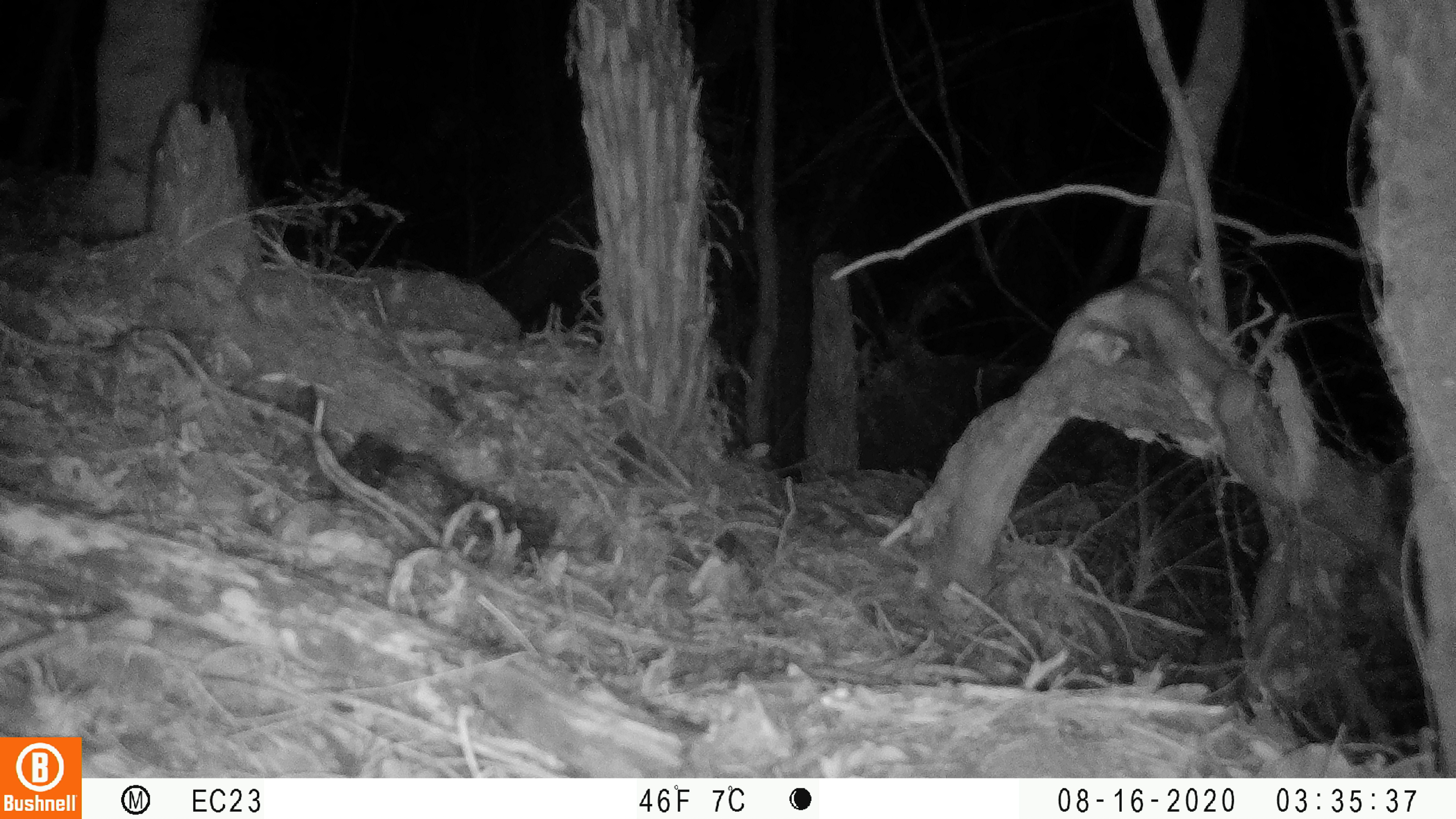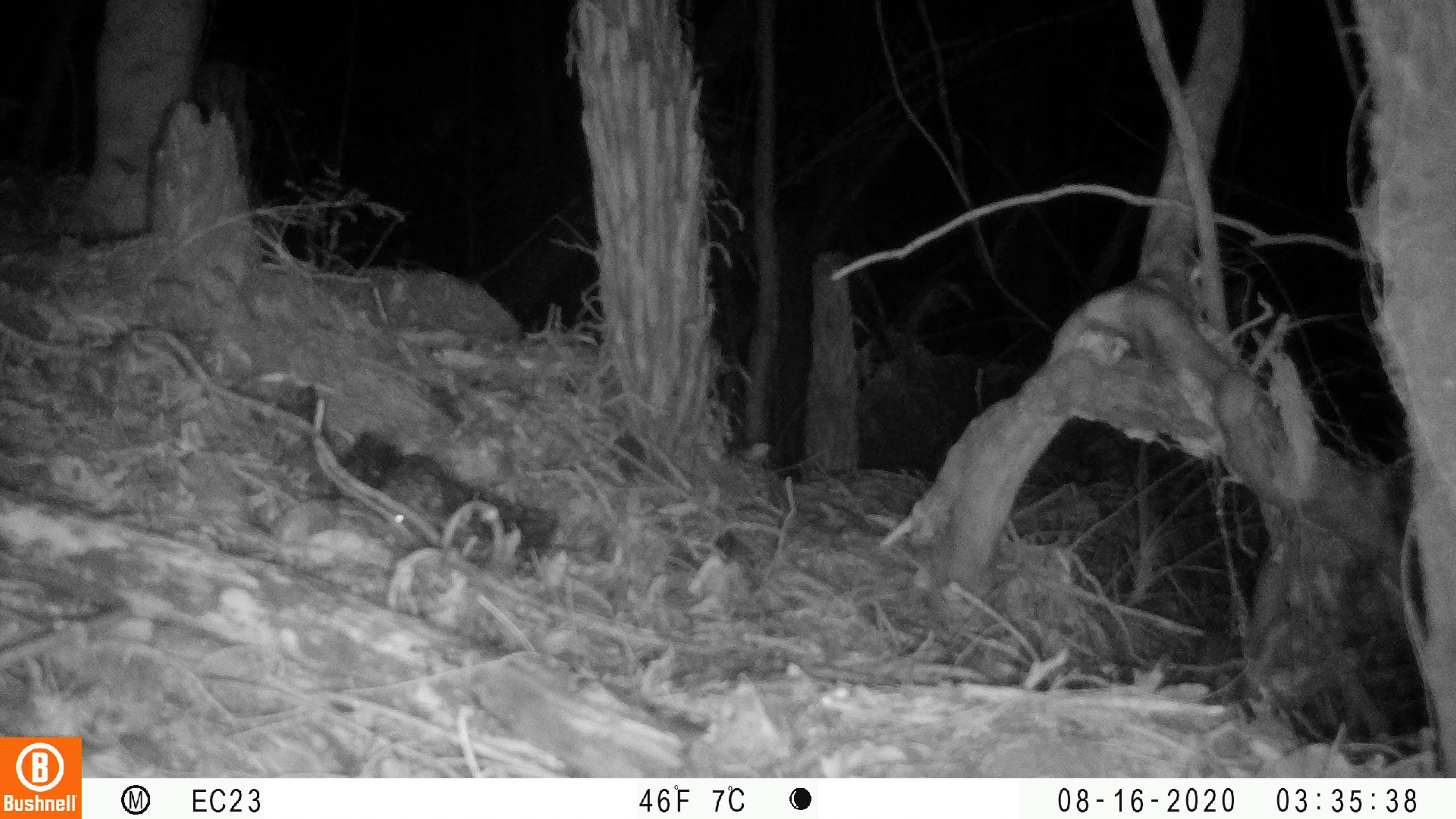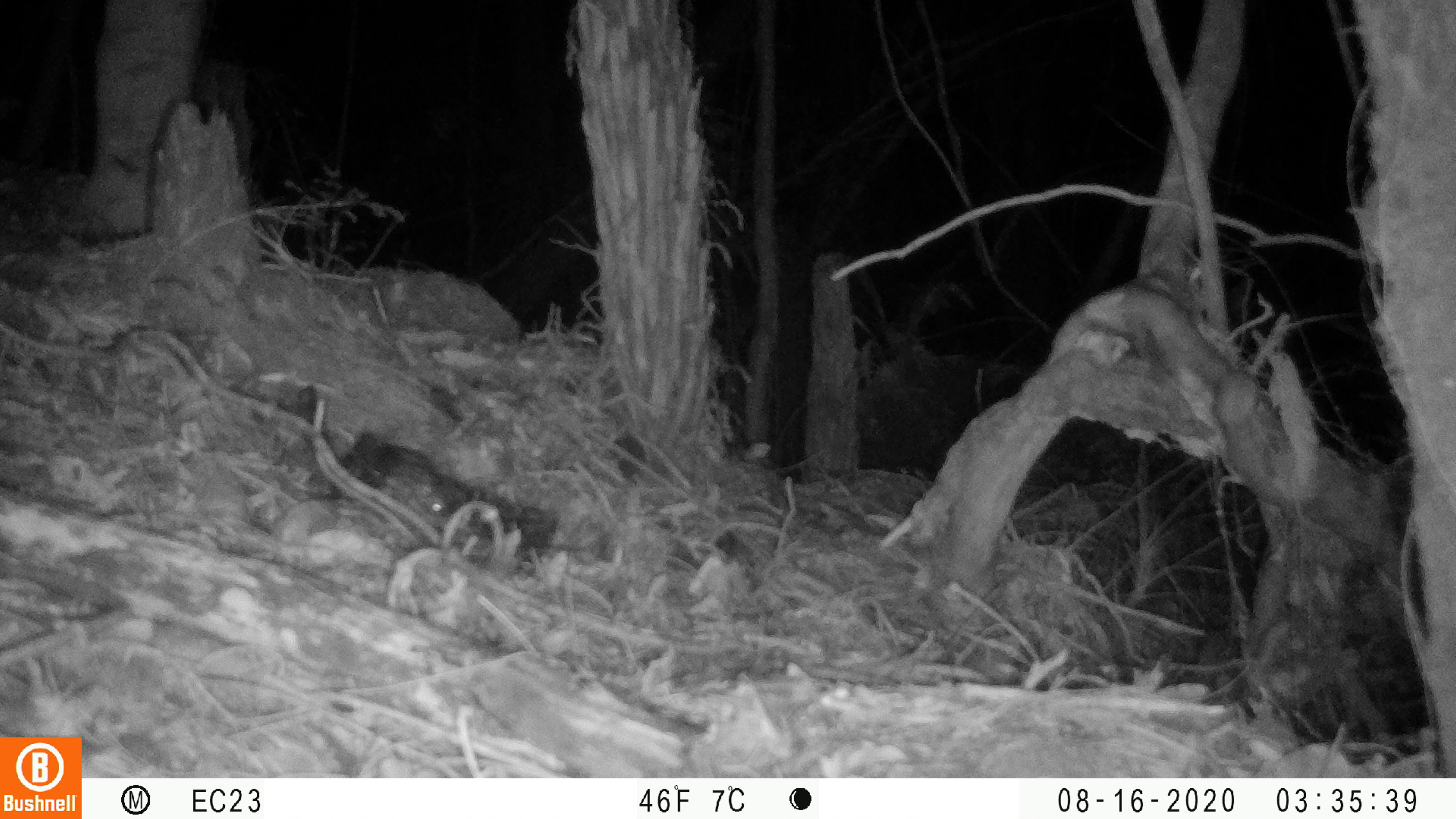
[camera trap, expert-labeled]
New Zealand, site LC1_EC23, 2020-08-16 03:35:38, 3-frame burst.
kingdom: Animalia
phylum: Chordata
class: Mammalia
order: Rodentia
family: Muridae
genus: Rattus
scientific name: Rattus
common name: rat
Rat (Rattus).